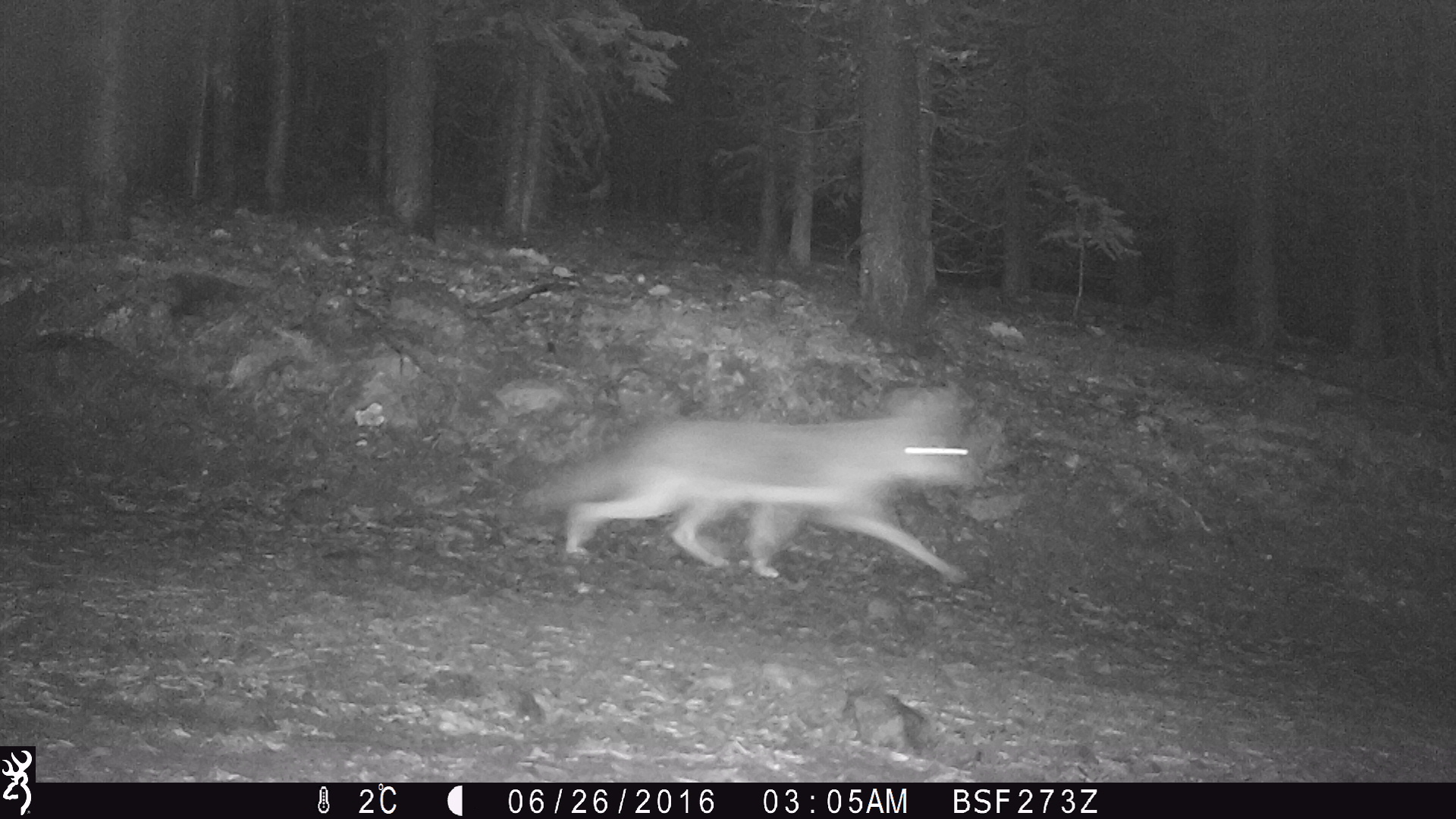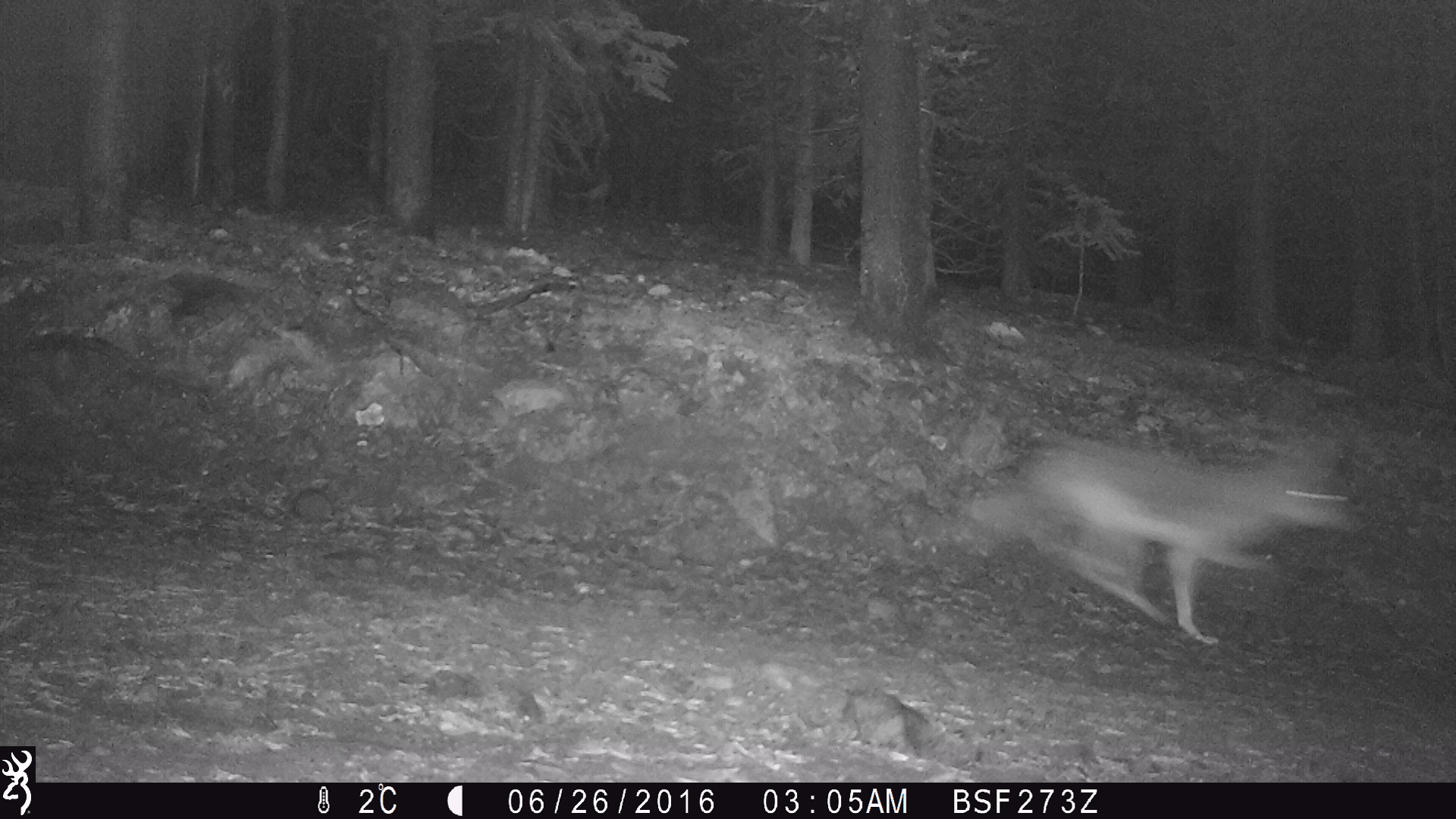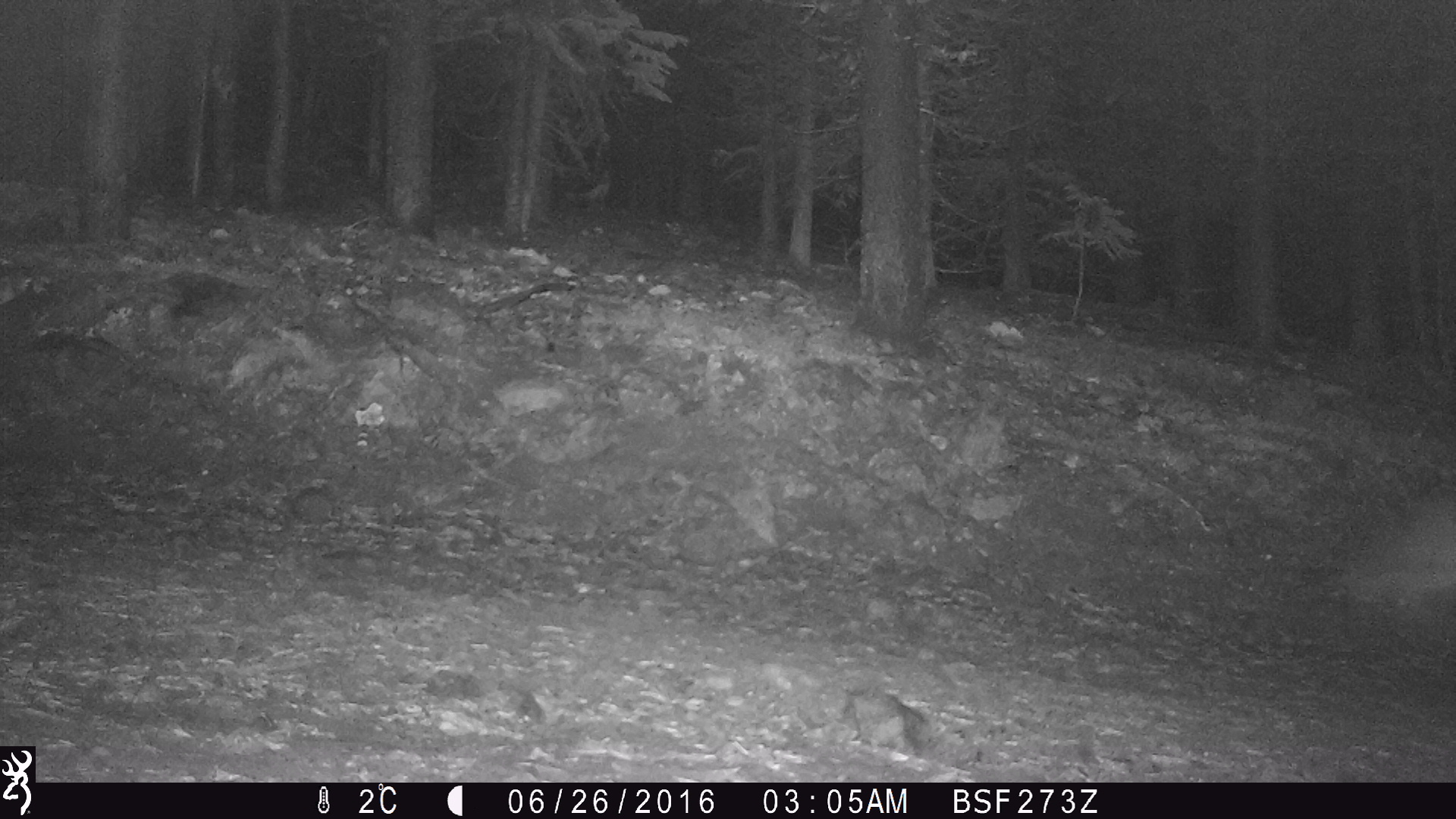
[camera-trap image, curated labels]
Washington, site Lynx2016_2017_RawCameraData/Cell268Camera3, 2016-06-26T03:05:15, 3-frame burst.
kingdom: Animalia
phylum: Chordata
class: Mammalia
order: Carnivora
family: Canidae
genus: Canis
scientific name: Canis latrans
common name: coyote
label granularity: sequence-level